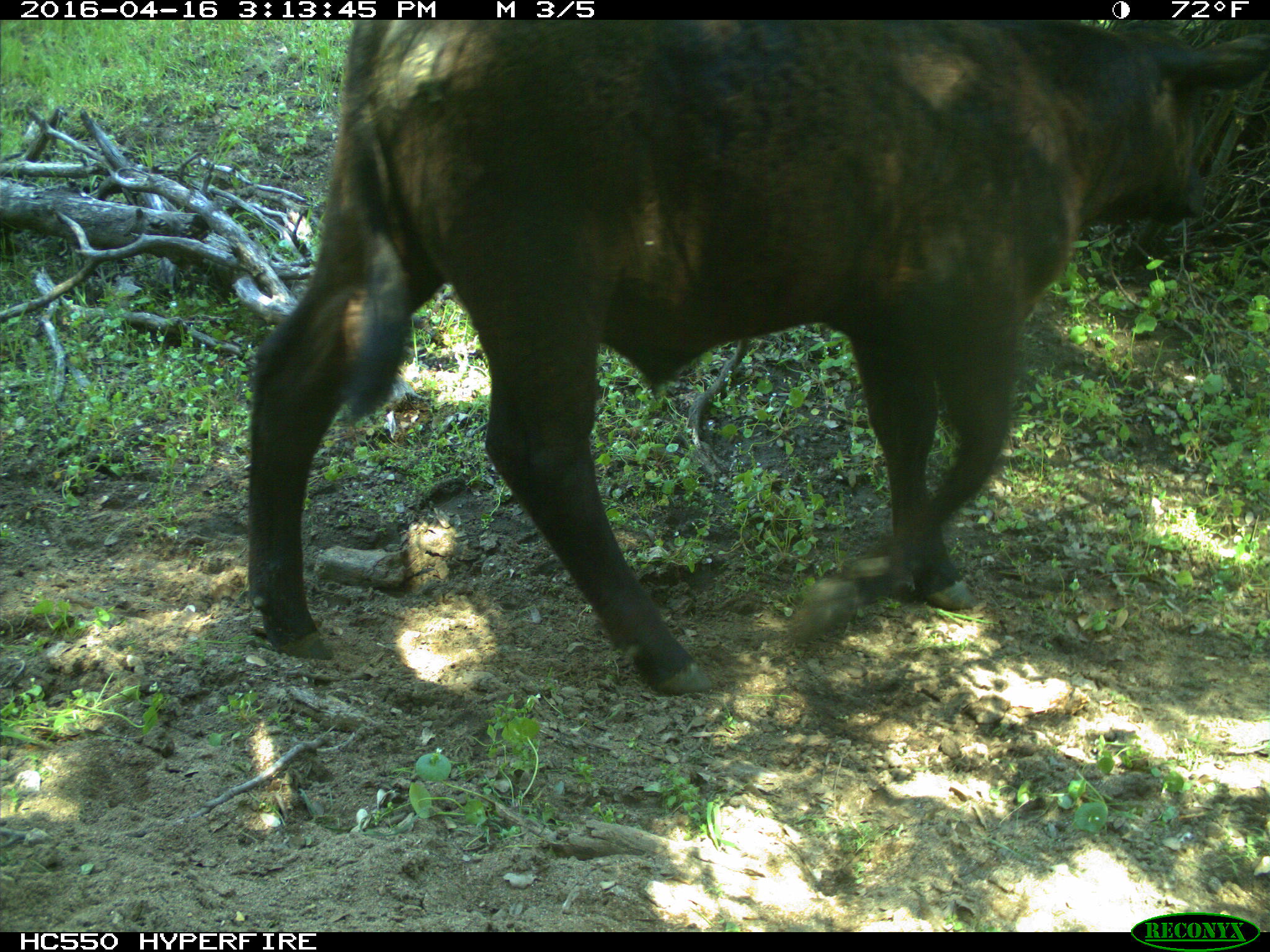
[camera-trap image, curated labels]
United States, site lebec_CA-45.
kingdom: Animalia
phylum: Chordata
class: Mammalia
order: Artiodactyla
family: Bovidae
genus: Bos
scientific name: Bos taurus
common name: domestic cow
Bos taurus (domestic cow).